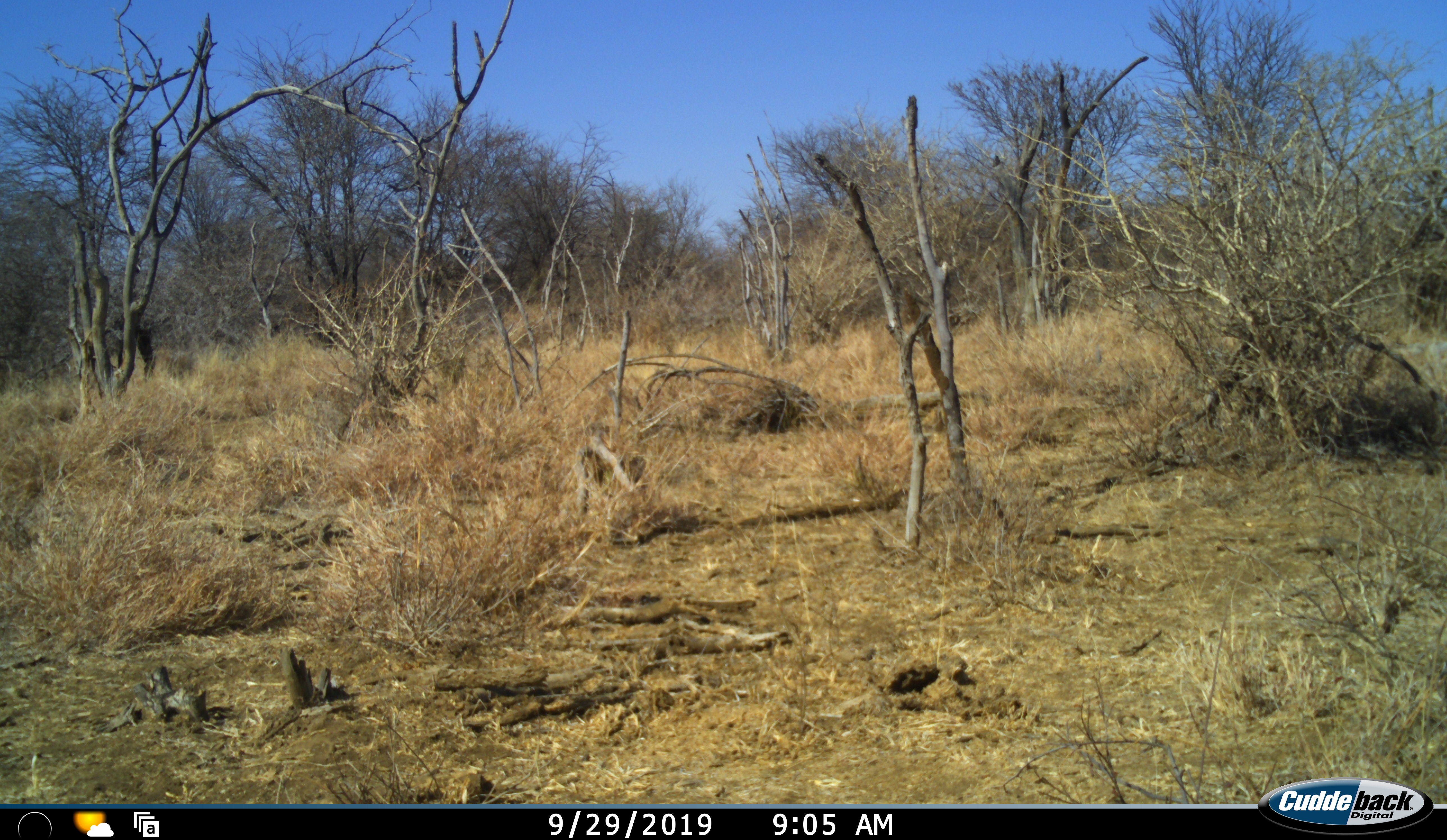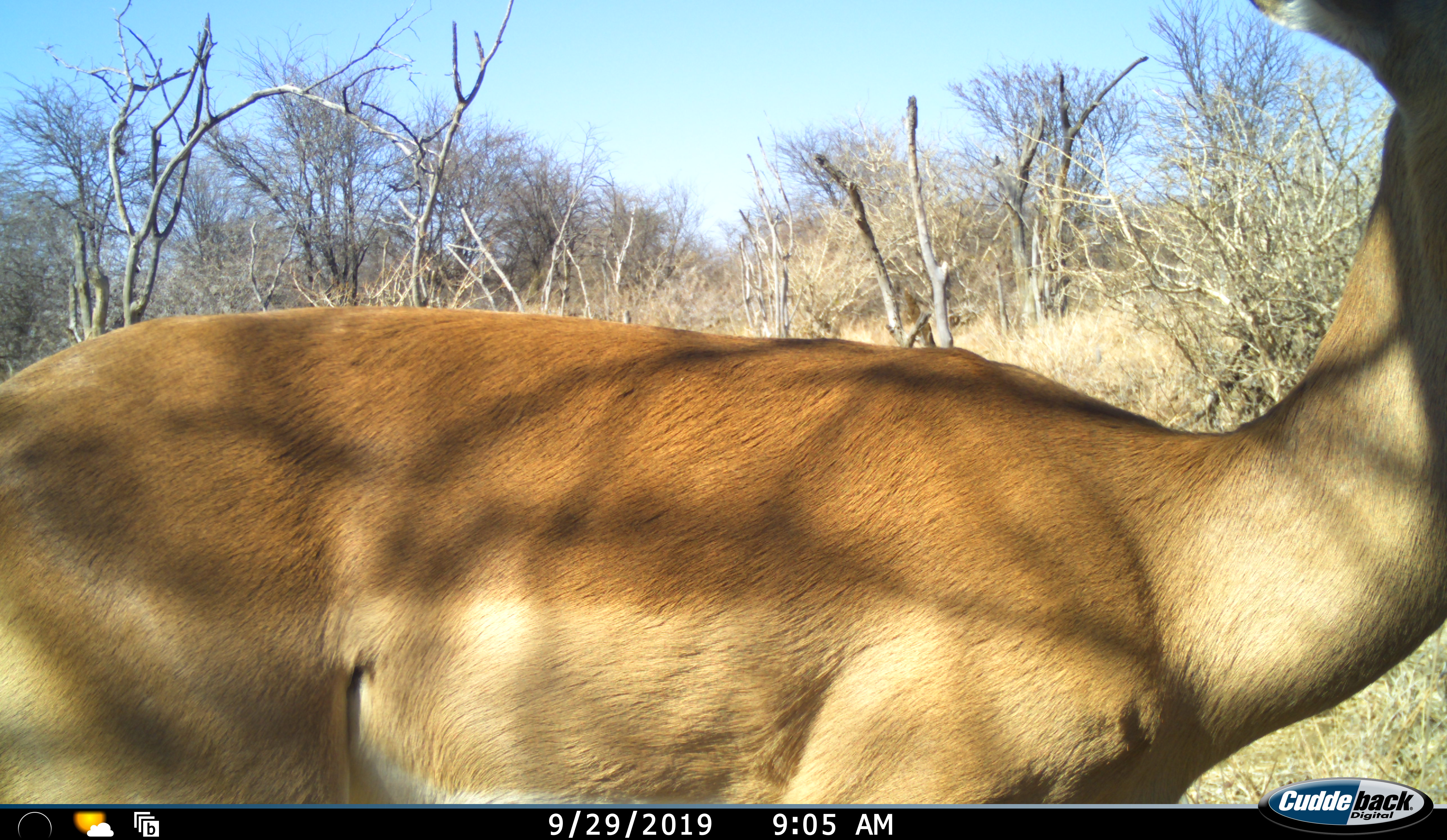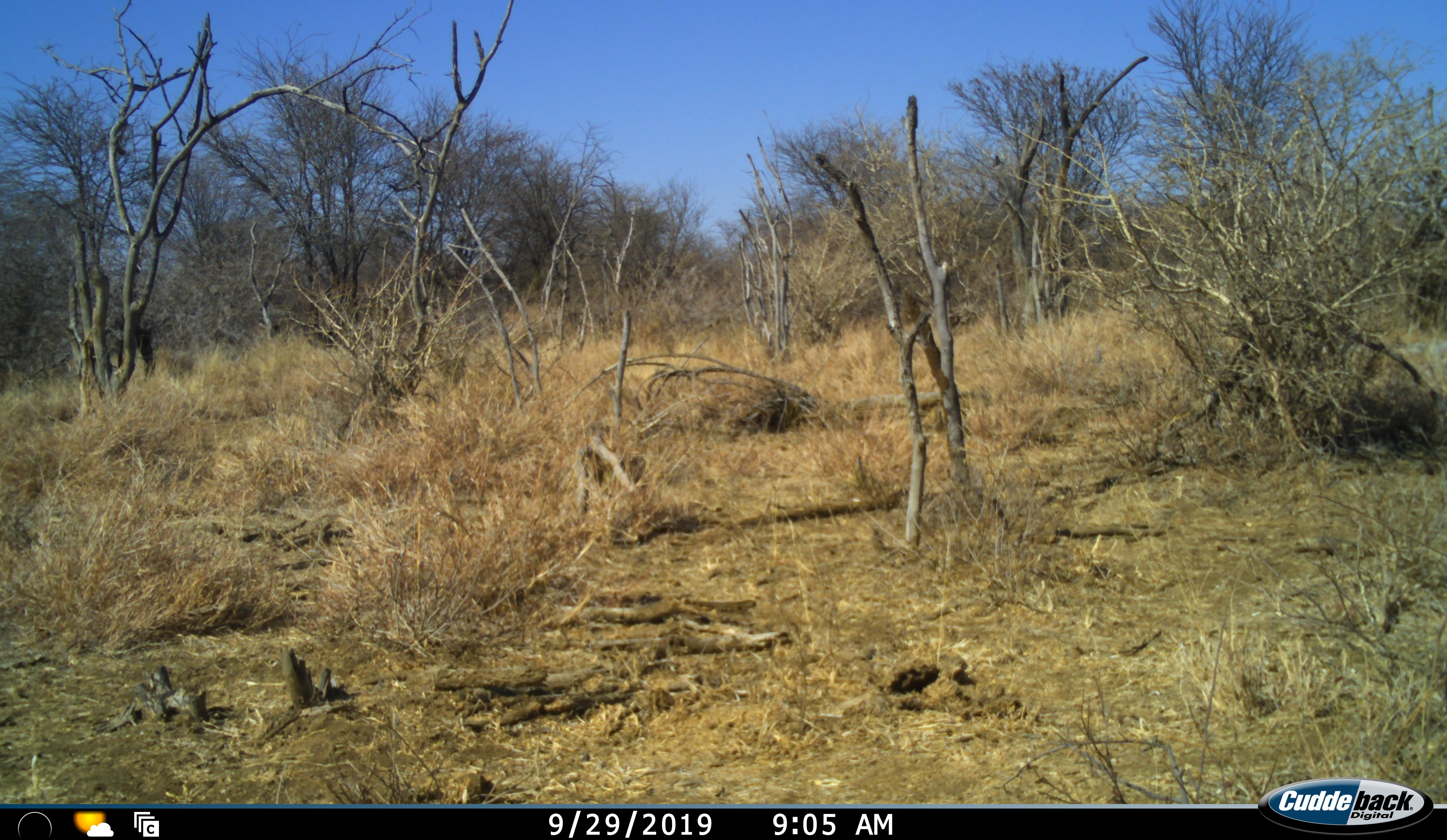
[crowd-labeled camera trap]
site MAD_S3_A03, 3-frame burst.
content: unidentified animal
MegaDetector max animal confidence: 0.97